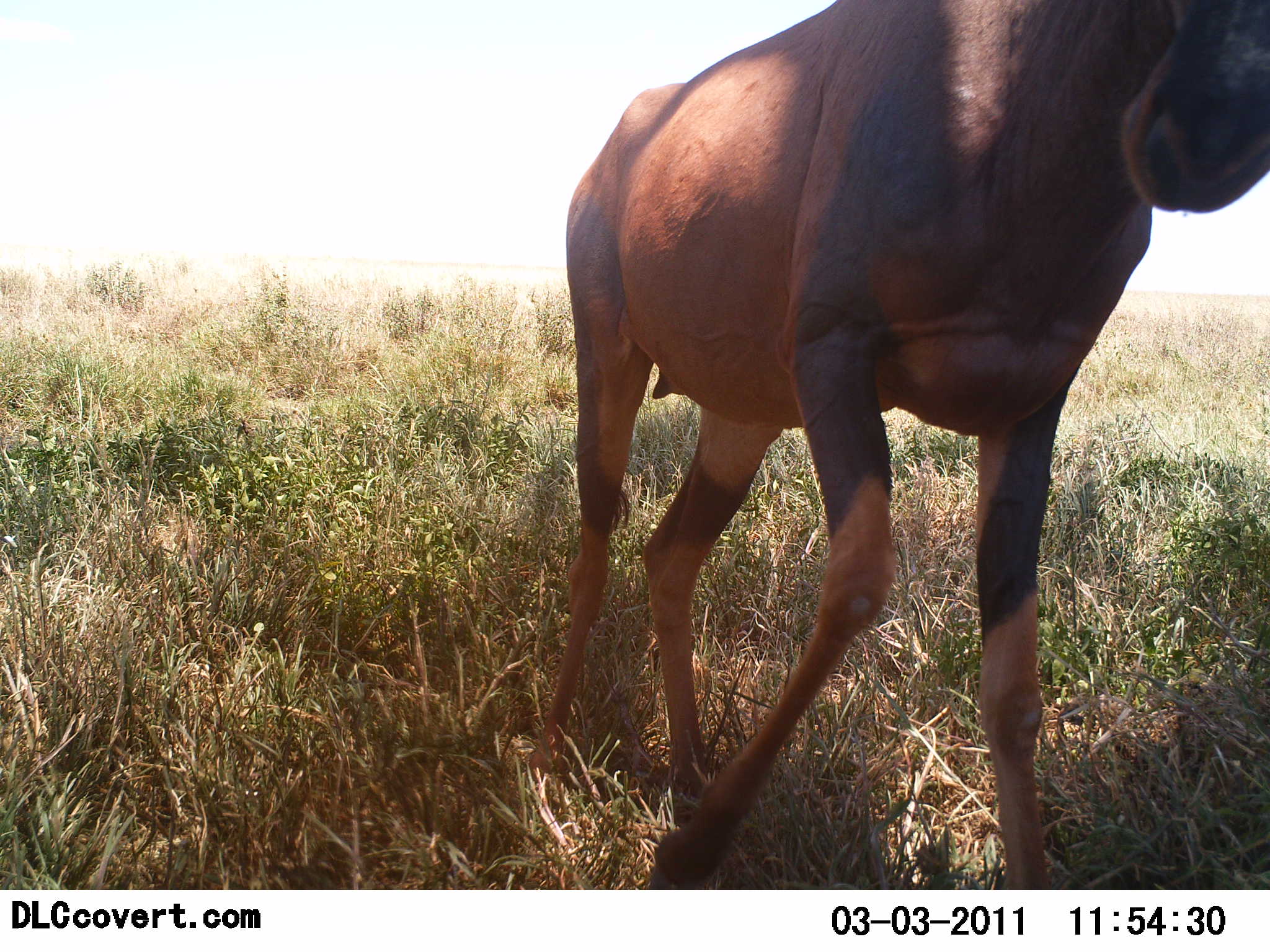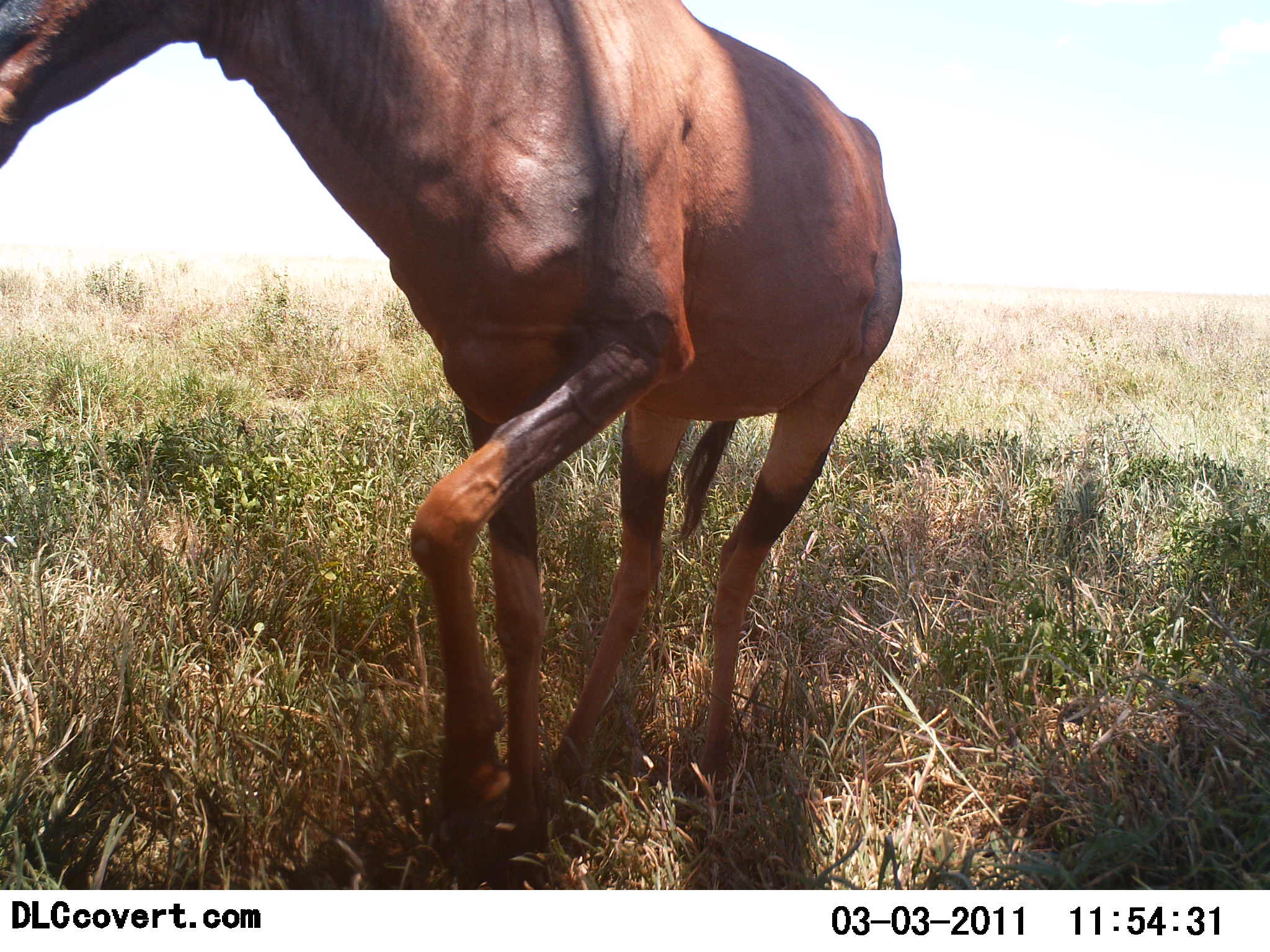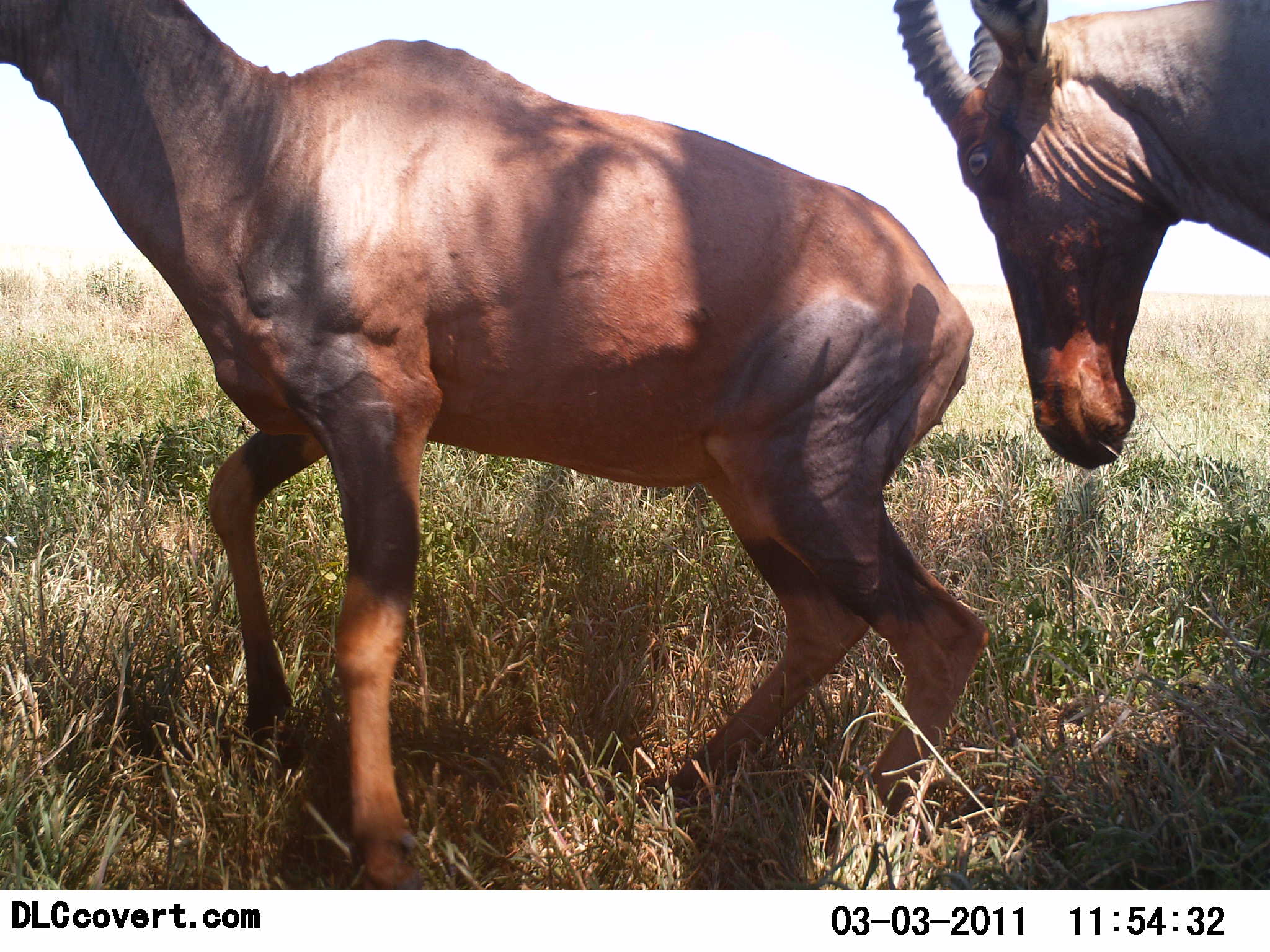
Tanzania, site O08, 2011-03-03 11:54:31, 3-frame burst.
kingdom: Animalia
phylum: Chordata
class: Mammalia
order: Artiodactyla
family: Bovidae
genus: Damaliscus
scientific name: Damaliscus lunatus jimela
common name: topi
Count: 2.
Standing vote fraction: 42%.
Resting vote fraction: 0%.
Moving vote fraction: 42%.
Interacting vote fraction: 50%.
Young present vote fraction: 8%.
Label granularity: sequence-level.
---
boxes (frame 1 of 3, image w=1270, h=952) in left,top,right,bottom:
animal: 533,1,1270,892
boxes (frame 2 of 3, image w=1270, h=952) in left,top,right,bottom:
animal: 0,0,903,888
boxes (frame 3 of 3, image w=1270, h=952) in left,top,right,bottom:
animal: 0,1,995,889; 895,0,1270,474